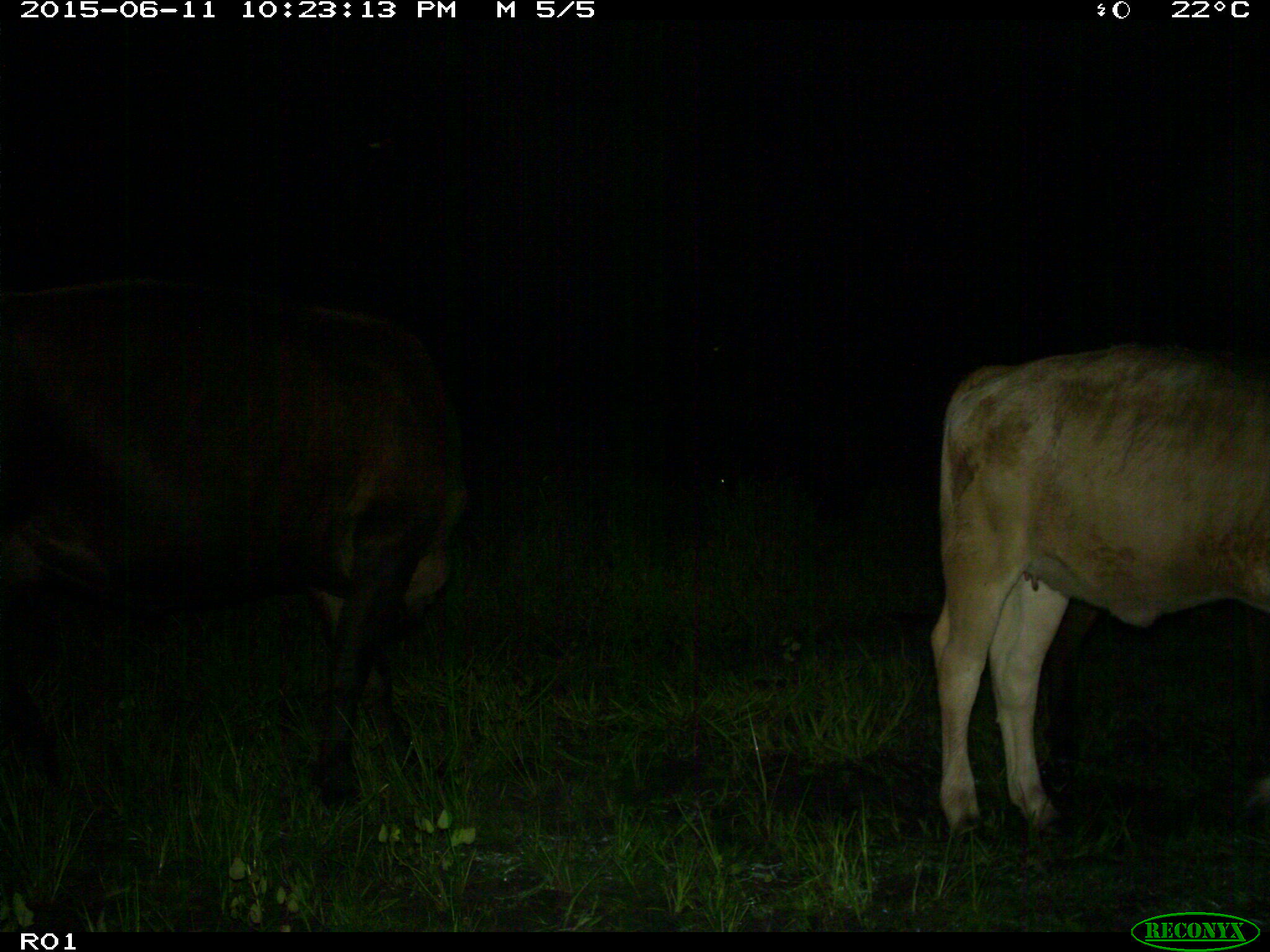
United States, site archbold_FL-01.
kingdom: Animalia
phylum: Chordata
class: Mammalia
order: Artiodactyla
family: Bovidae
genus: Bos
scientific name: Bos taurus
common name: domestic cow